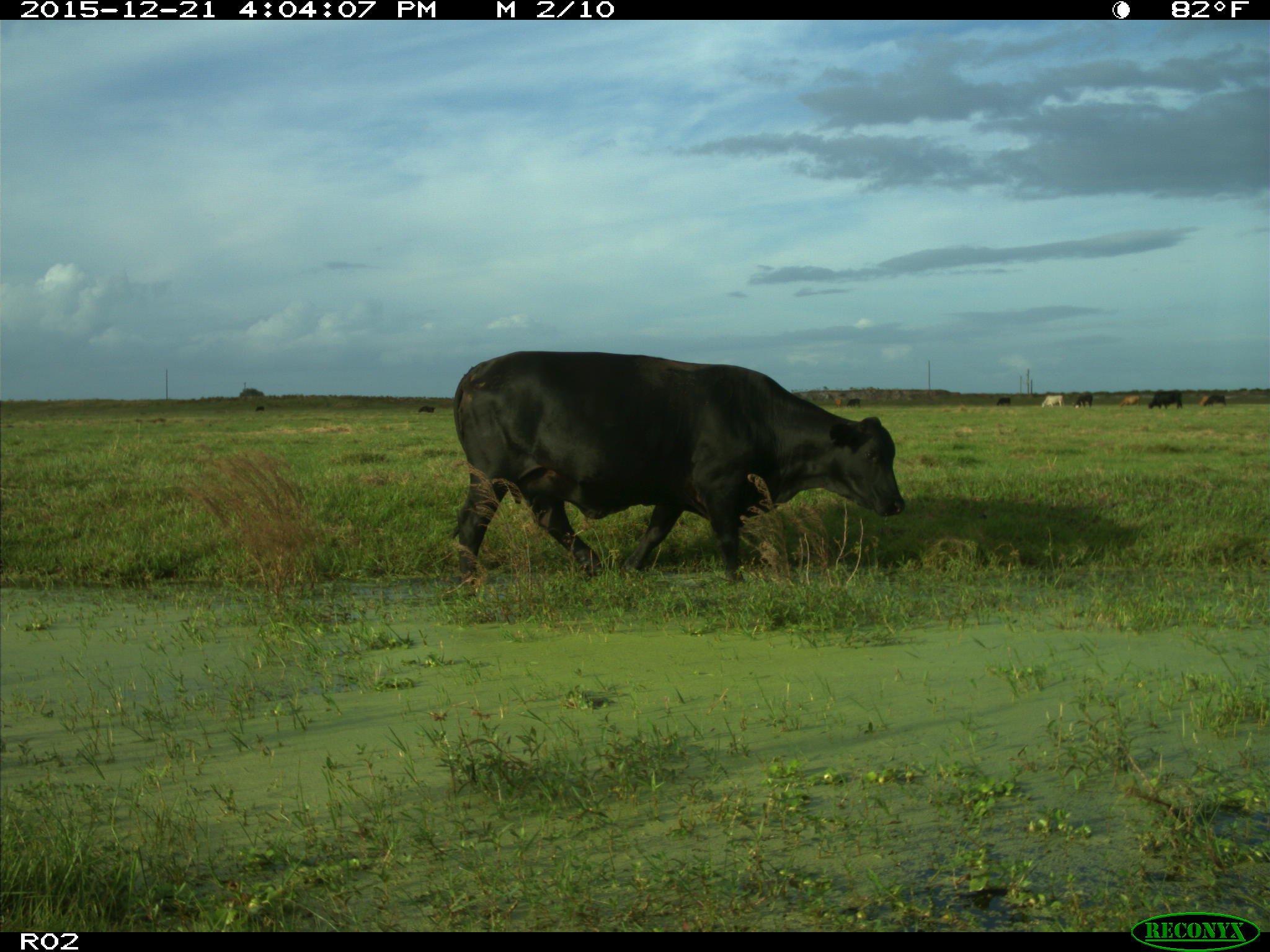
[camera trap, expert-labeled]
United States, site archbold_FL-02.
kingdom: Animalia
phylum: Chordata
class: Mammalia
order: Artiodactyla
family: Bovidae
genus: Bos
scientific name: Bos taurus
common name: domestic cow